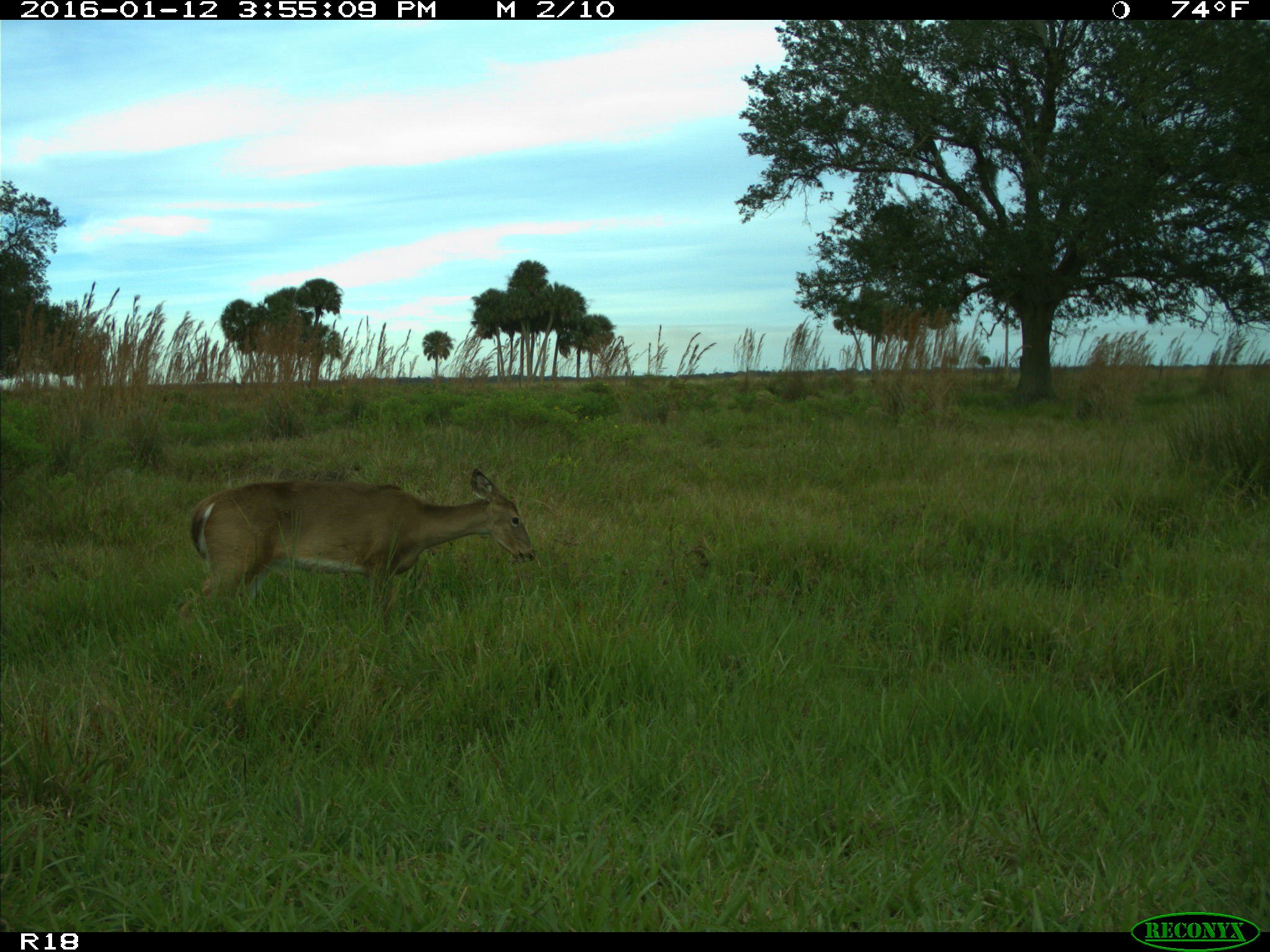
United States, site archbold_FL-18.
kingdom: Animalia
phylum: Chordata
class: Mammalia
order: Artiodactyla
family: Cervidae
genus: Odocoileus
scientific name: Odocoileus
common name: deer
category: unidentified deer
Unidentified deer (deer) (Odocoileus).